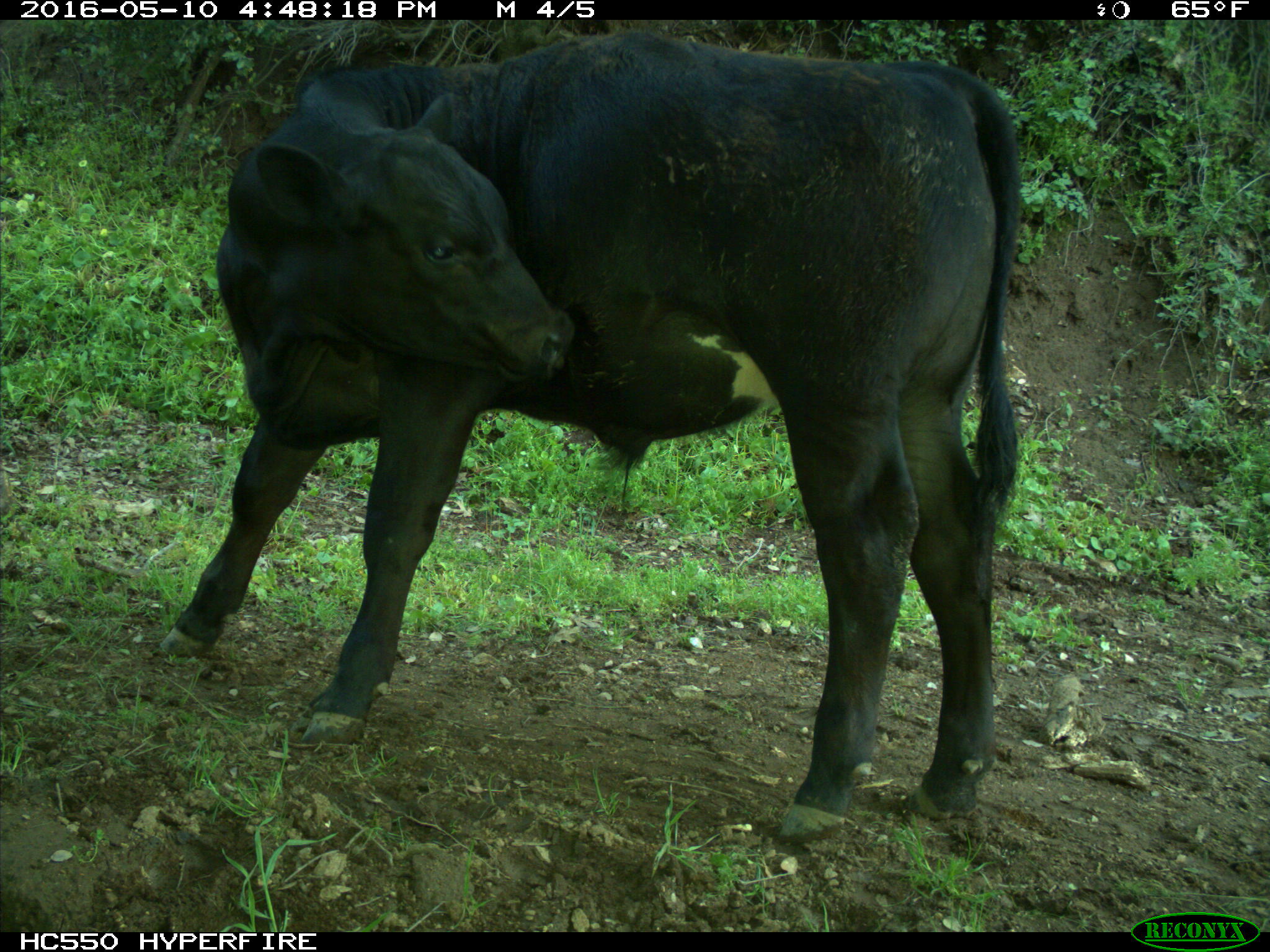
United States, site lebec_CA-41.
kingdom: Animalia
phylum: Chordata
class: Mammalia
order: Artiodactyla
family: Bovidae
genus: Bos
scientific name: Bos taurus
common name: domestic cow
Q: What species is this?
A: Bos taurus (domestic cow).